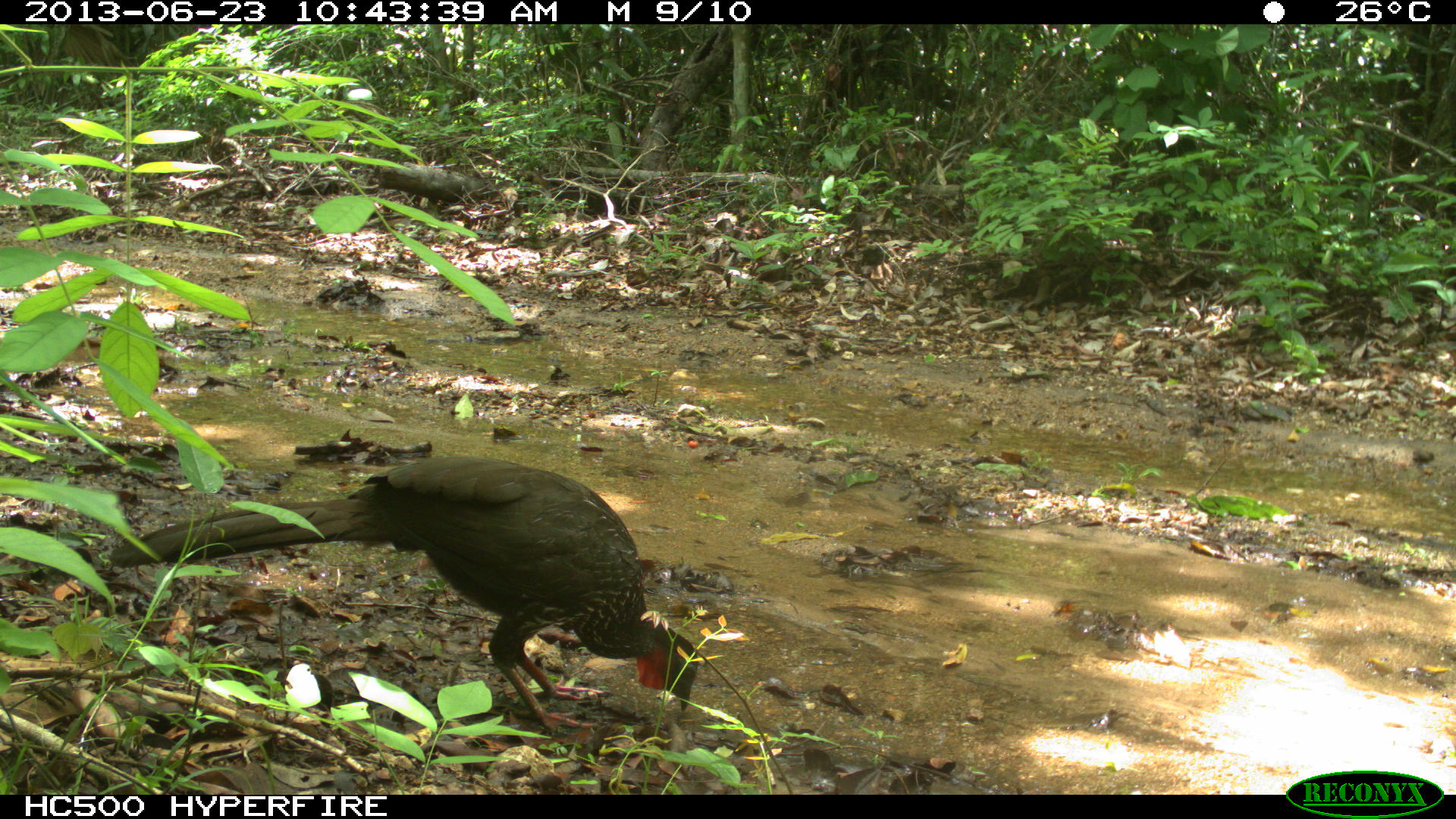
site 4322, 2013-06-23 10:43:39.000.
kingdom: Animalia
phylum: Chordata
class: Aves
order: Galliformes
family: Cracidae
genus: Penelope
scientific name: Penelope purpurascens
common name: crested guan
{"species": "Penelope purpurascens (crested guan)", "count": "1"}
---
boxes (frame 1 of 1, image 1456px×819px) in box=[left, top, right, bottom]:
penelope purpurascens: box=[107, 453, 699, 736]